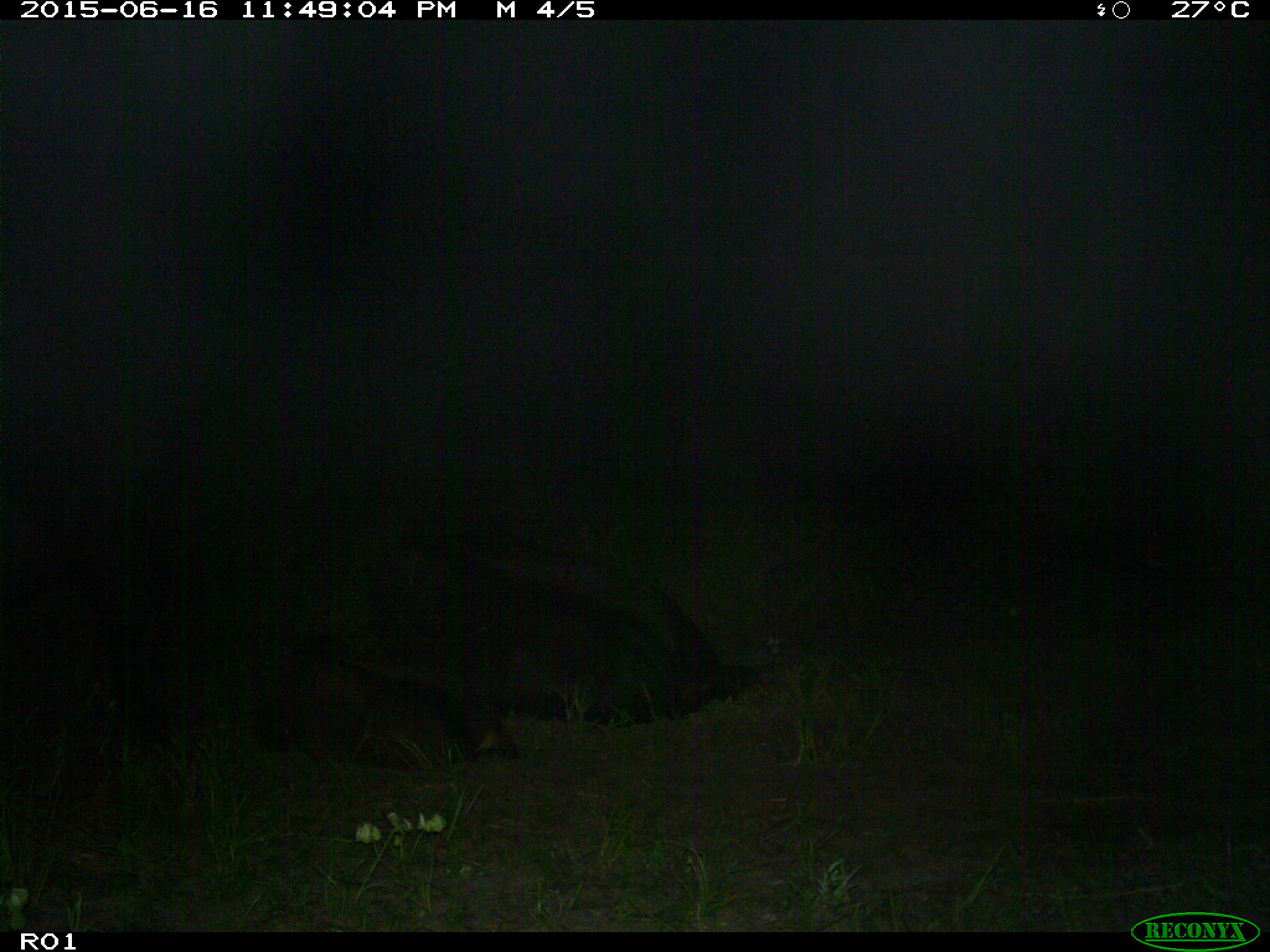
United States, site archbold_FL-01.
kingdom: Animalia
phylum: Chordata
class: Mammalia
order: Artiodactyla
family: Bovidae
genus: Bos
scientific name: Bos taurus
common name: domestic cow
Bos taurus (domestic cow).